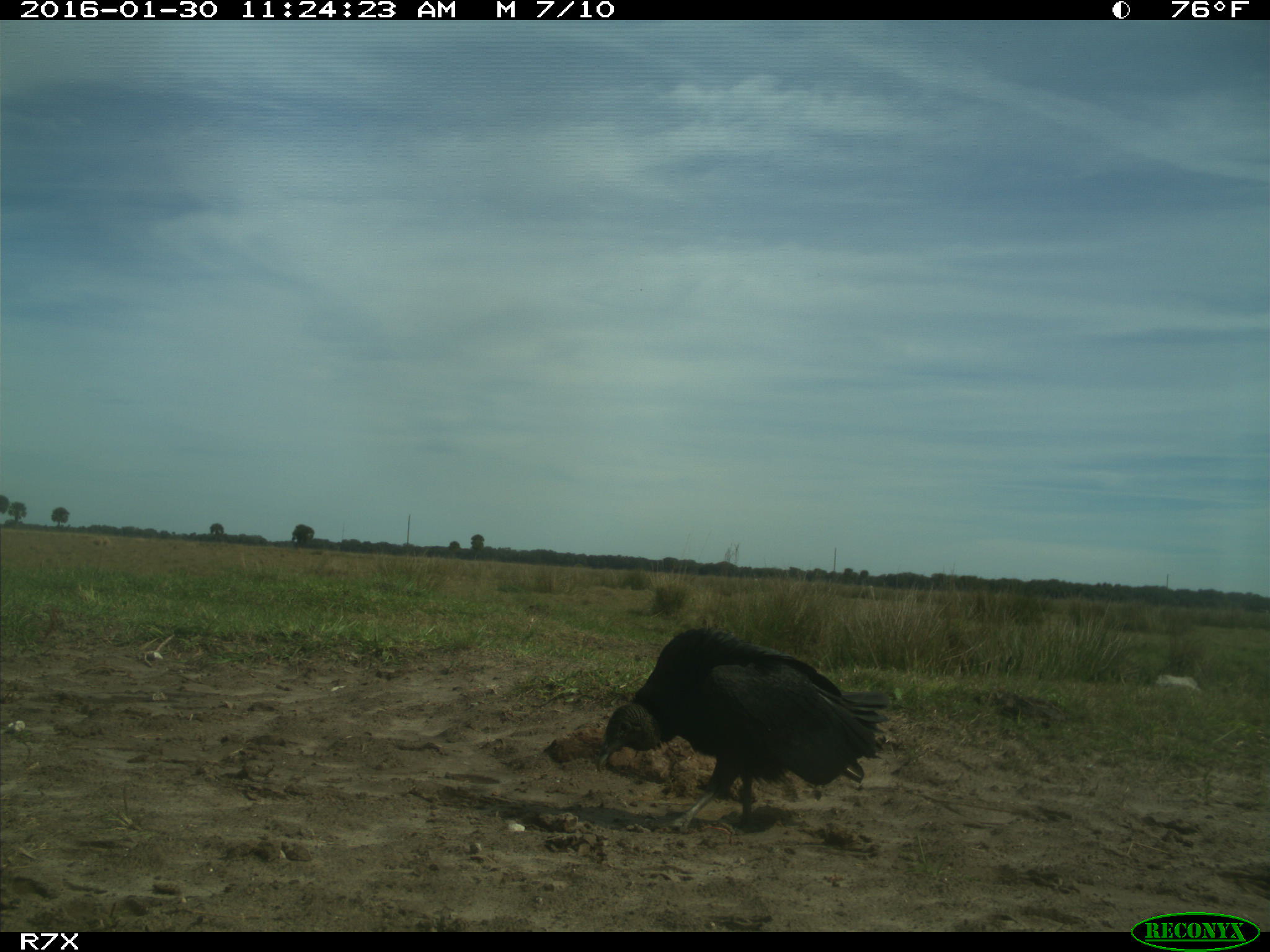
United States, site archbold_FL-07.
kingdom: Animalia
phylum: Chordata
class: Aves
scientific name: Aves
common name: birds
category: unidentified bird